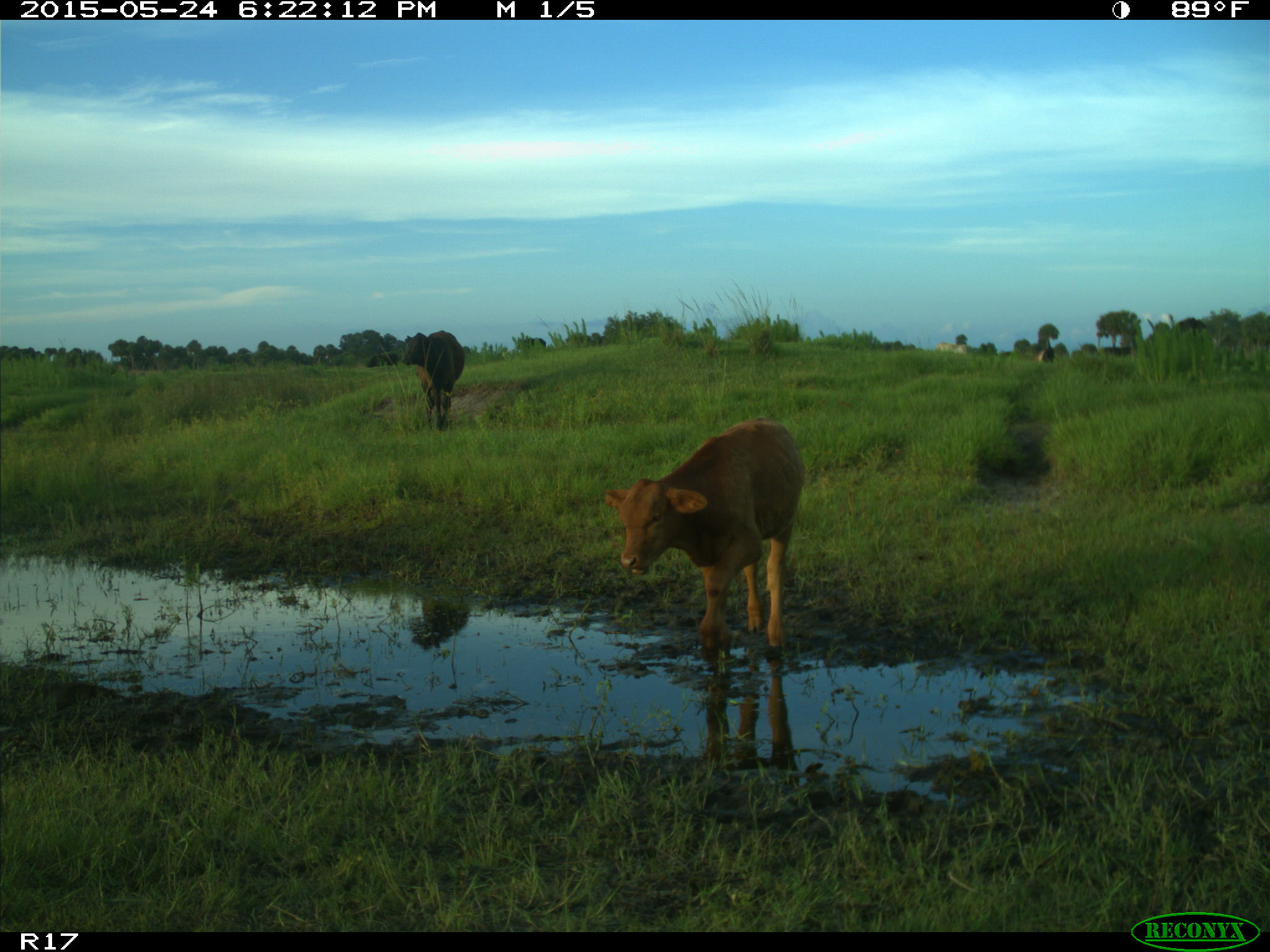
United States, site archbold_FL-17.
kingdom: Animalia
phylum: Chordata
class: Mammalia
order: Artiodactyla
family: Bovidae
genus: Bos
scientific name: Bos taurus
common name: domestic cow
Bos taurus (domestic cow).